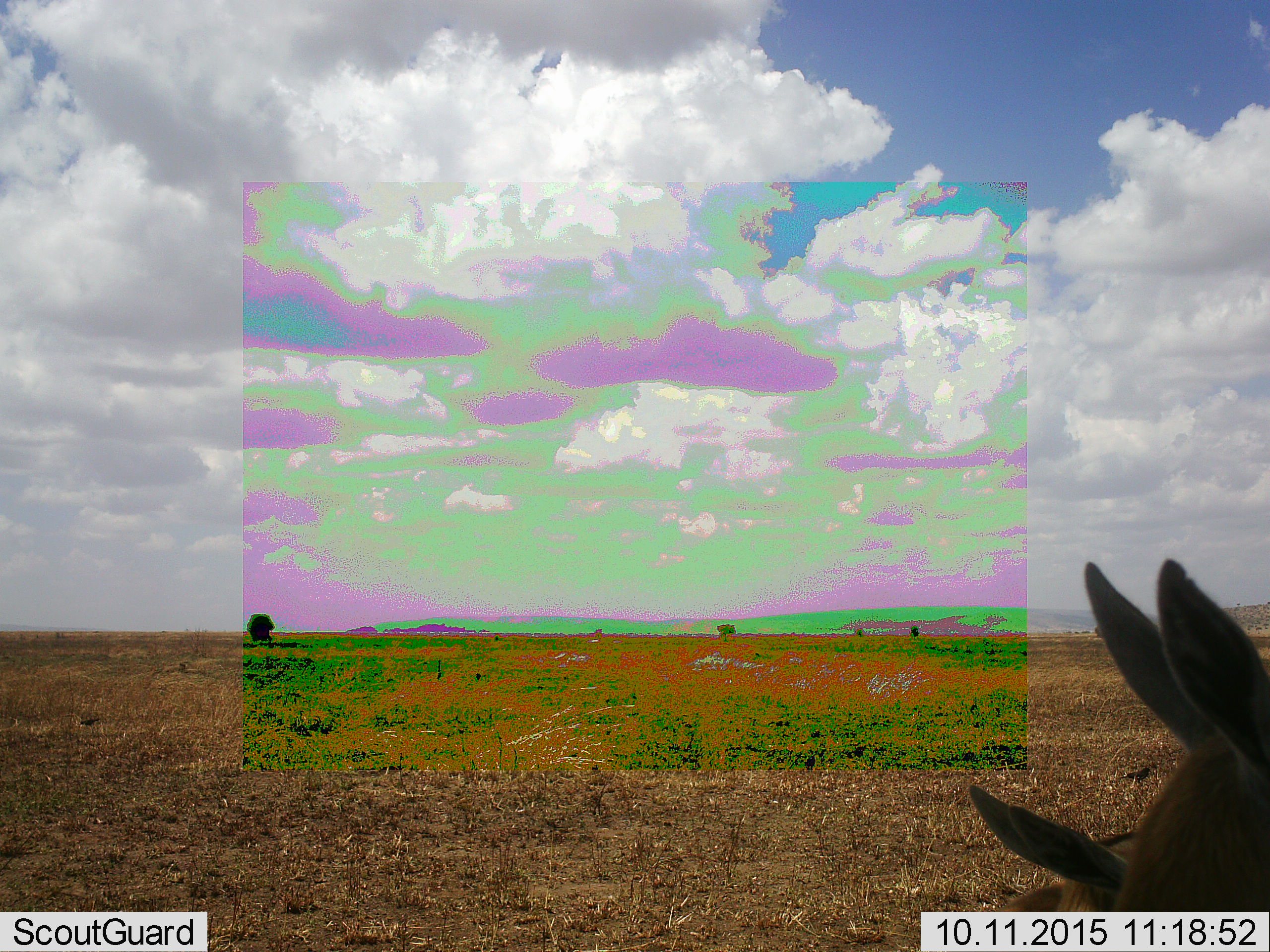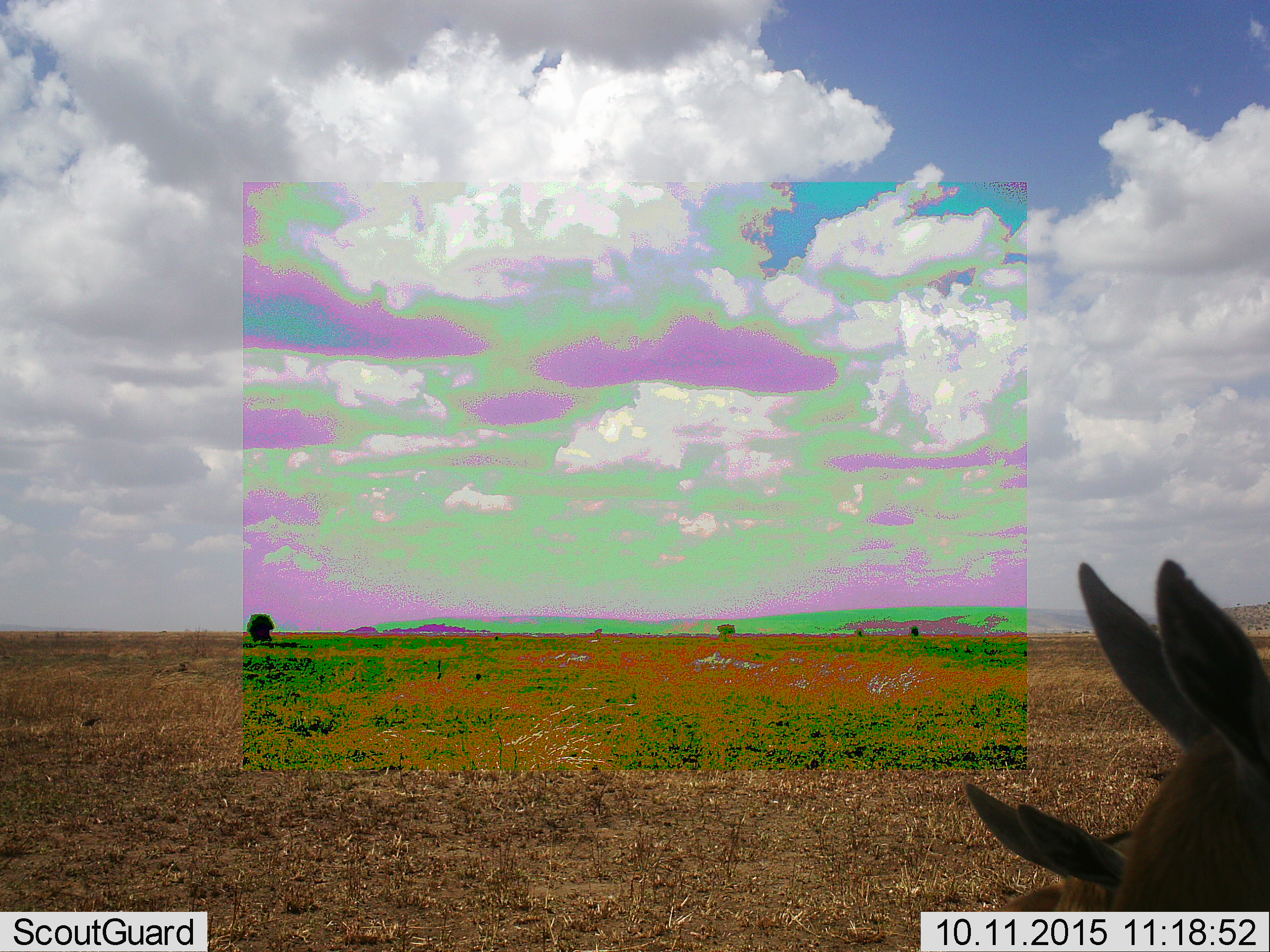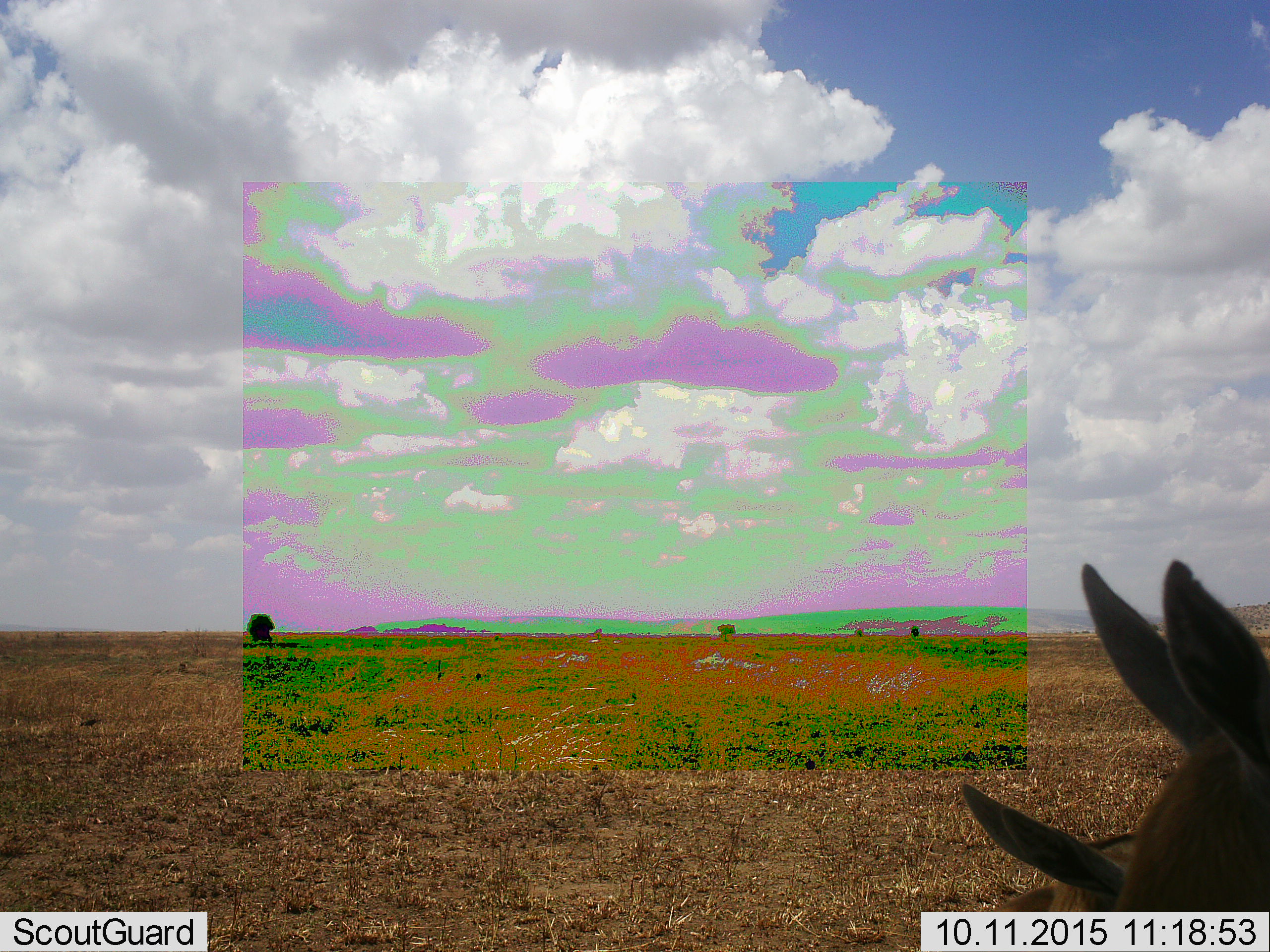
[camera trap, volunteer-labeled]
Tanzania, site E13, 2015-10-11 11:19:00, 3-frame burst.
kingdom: Animalia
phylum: Chordata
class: Mammalia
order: Artiodactyla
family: Bovidae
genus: Eudorcas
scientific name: Eudorcas thomsonii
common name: thomson's gazelle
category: gazellethomsons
Gazellethomsons (thomson's gazelle) (Eudorcas thomsonii), count 2. Behavior (volunteer vote fractions): standing 100%, resting 10%, moving 10%, interacting 0%. Young present (vote fraction): 30%. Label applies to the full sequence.